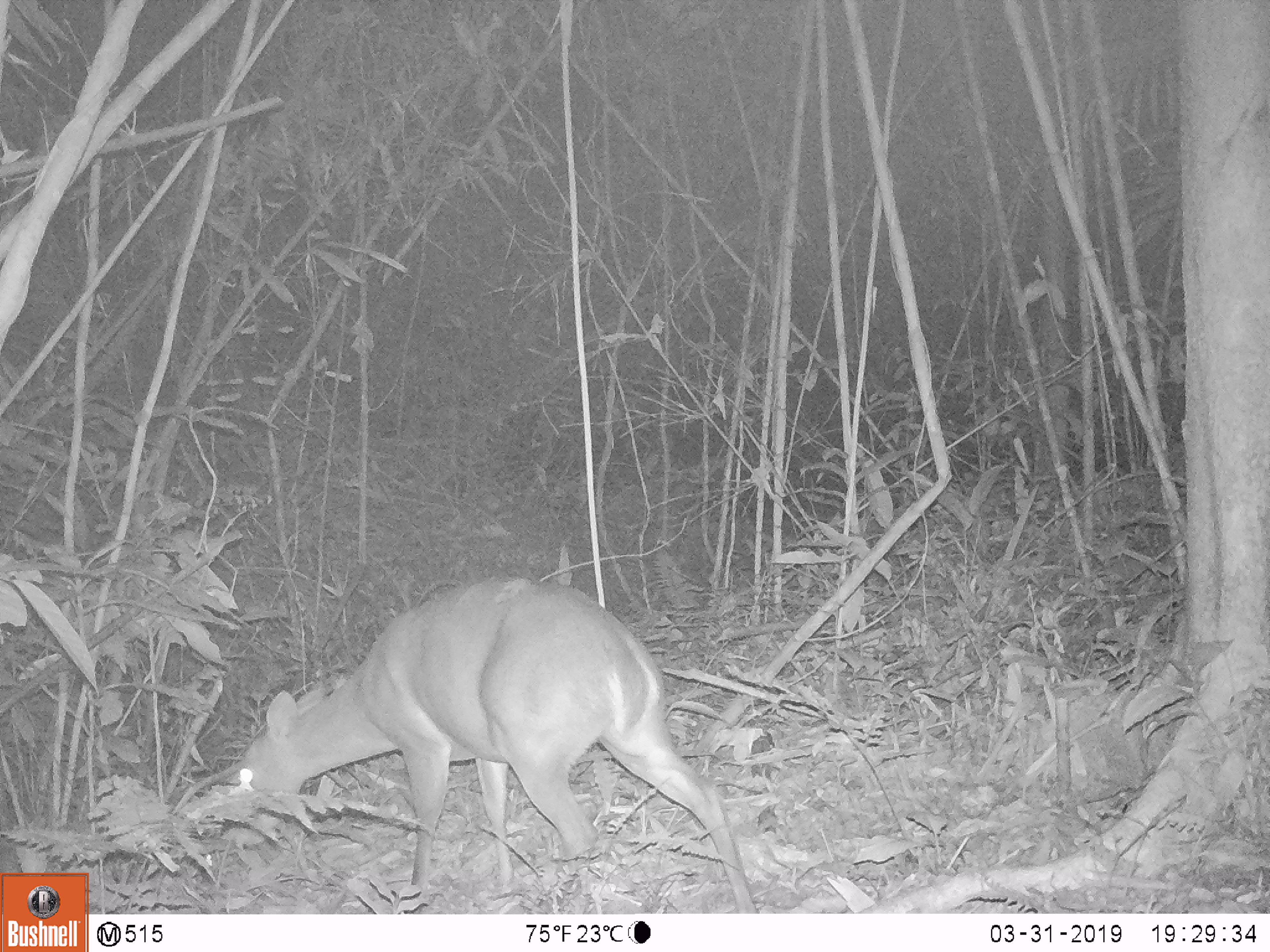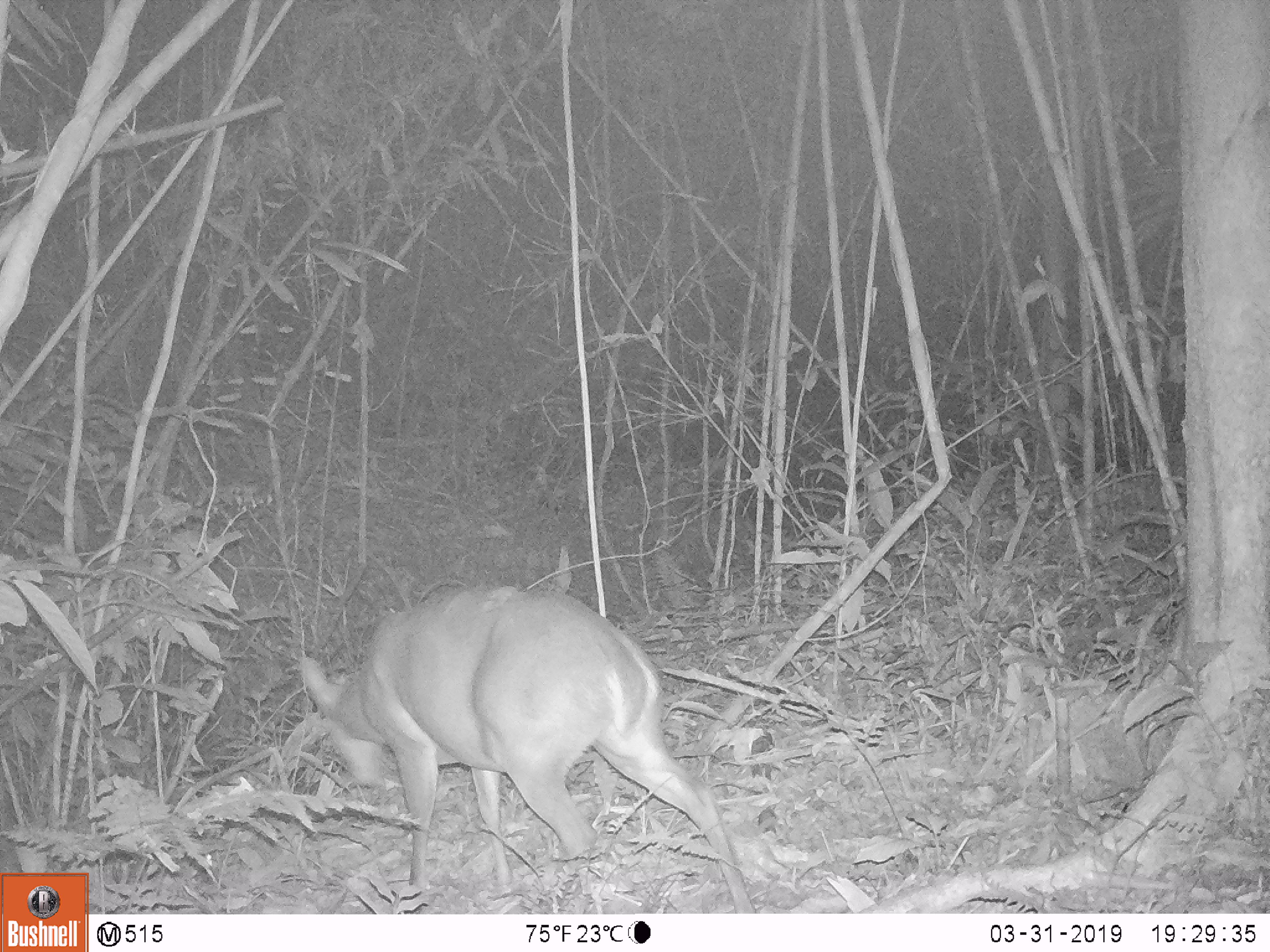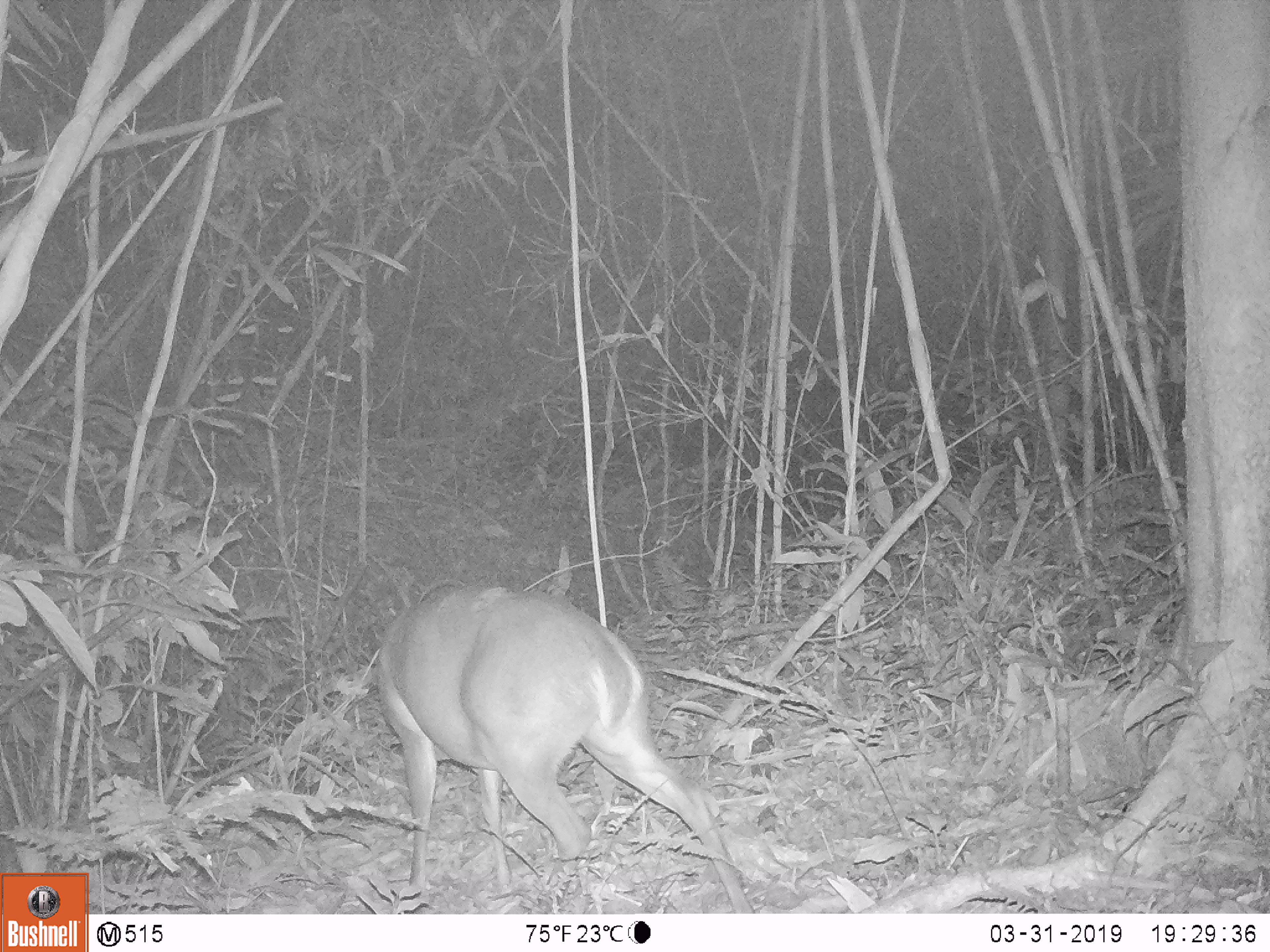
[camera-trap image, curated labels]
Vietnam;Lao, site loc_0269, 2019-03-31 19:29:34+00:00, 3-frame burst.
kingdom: Animalia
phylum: Chordata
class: Mammalia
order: Artiodactyla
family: Cervidae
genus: Muntiacus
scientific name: Muntiacus vuquangensis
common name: large-antlered muntjac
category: large antlered muntjac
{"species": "large antlered muntjac (large-antlered muntjac) (Muntiacus vuquangensis)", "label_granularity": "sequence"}